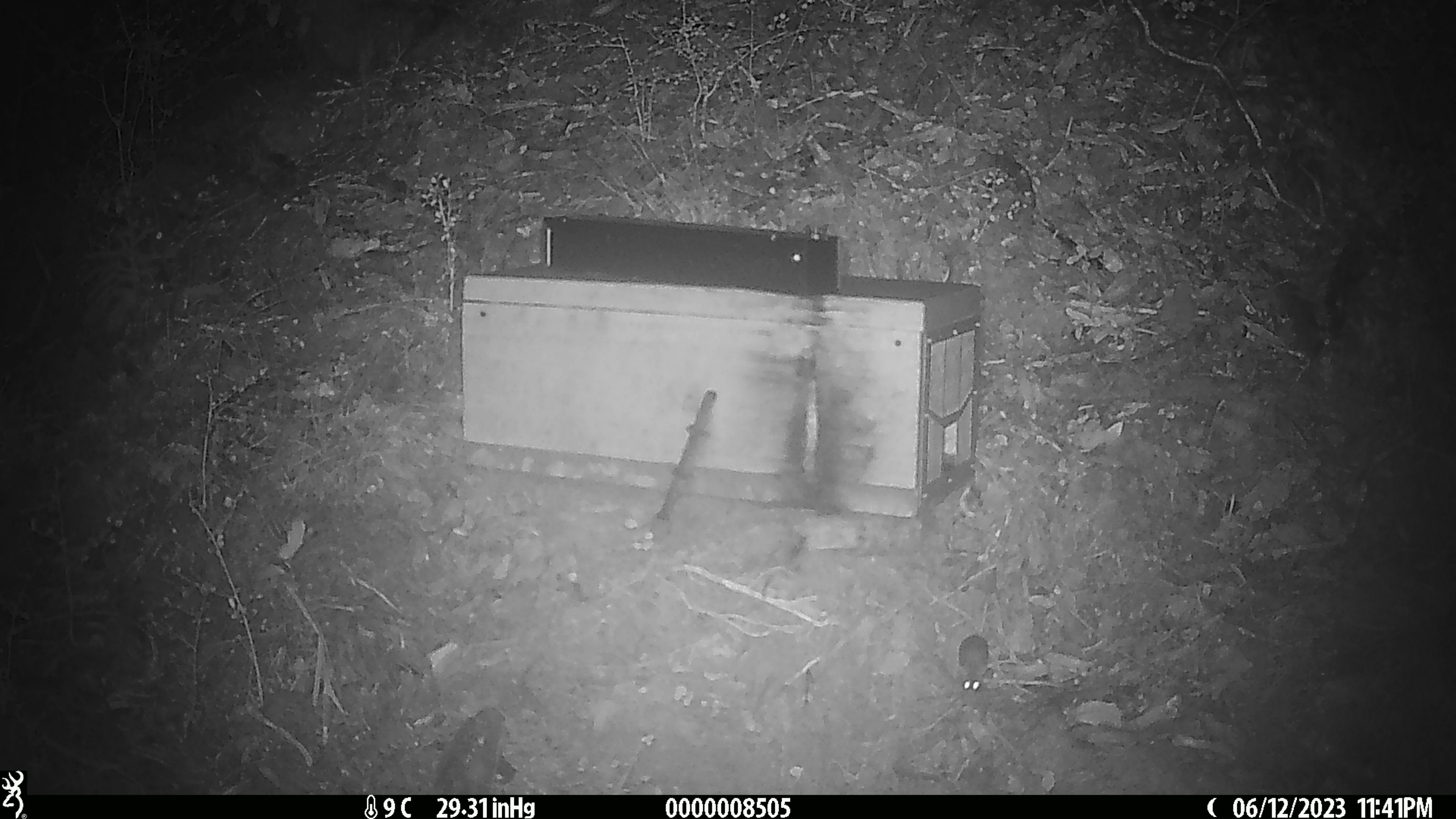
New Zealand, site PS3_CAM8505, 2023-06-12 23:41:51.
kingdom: Animalia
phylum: Chordata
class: Mammalia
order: Rodentia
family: Muridae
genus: Mus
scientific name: Mus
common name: mouse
Mouse (Mus).